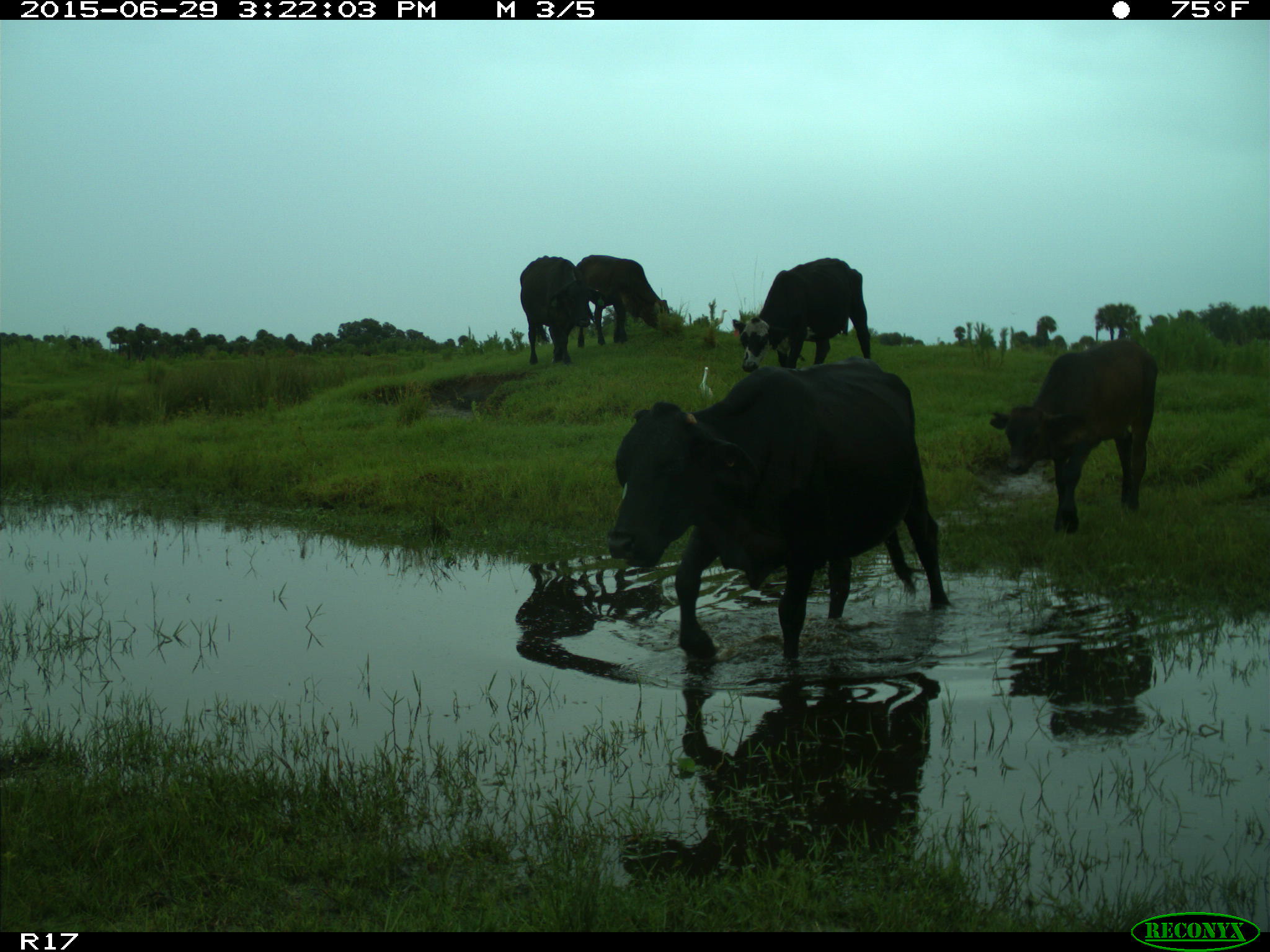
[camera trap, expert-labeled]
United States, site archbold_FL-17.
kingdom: Animalia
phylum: Chordata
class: Mammalia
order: Artiodactyla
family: Bovidae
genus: Bos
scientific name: Bos taurus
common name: domestic cow